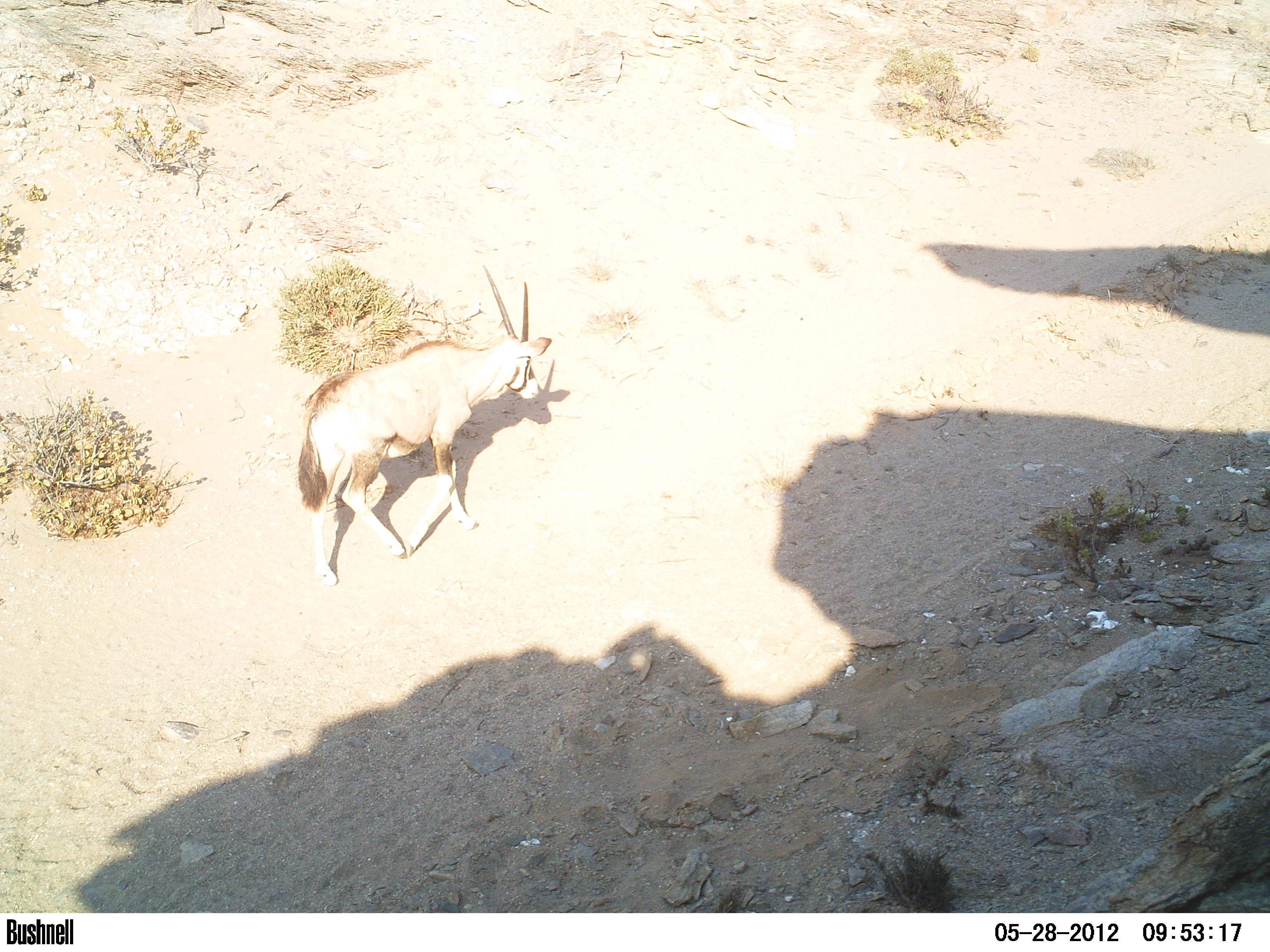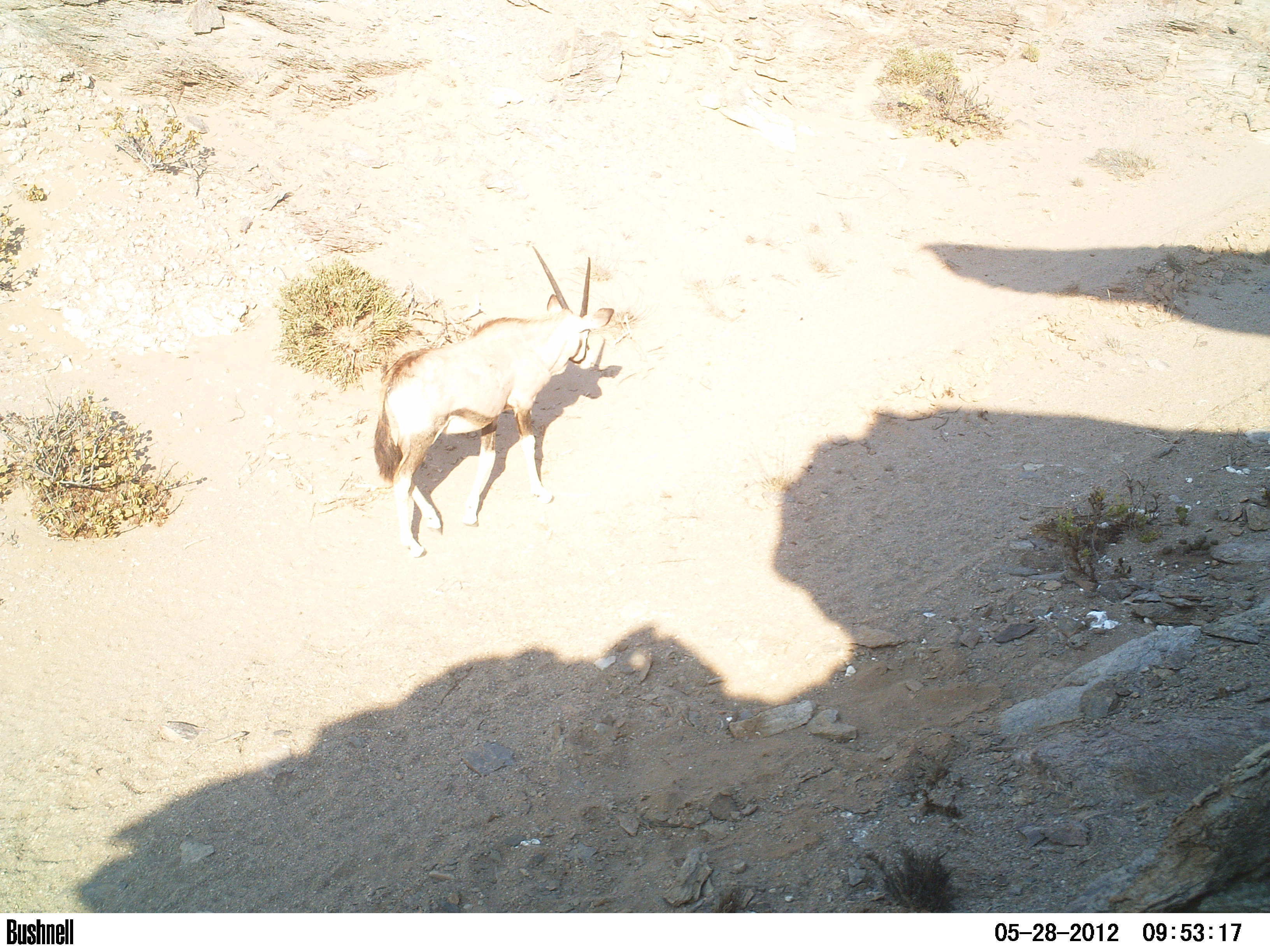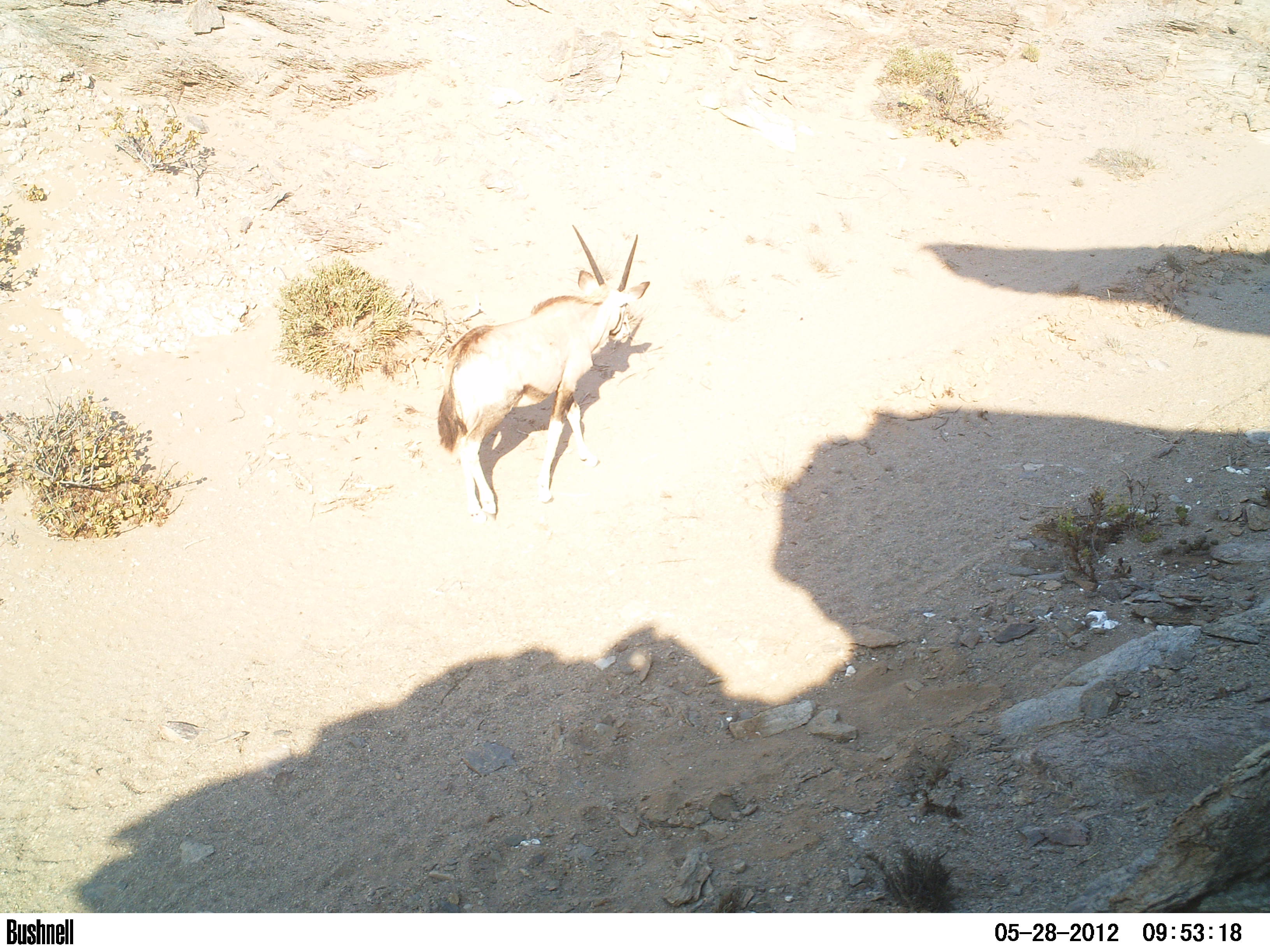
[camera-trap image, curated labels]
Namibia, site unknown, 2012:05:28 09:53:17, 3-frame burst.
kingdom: Animalia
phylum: Chordata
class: Mammalia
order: Artiodactyla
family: Bovidae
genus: Oryx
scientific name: Oryx gazella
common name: gemsbok